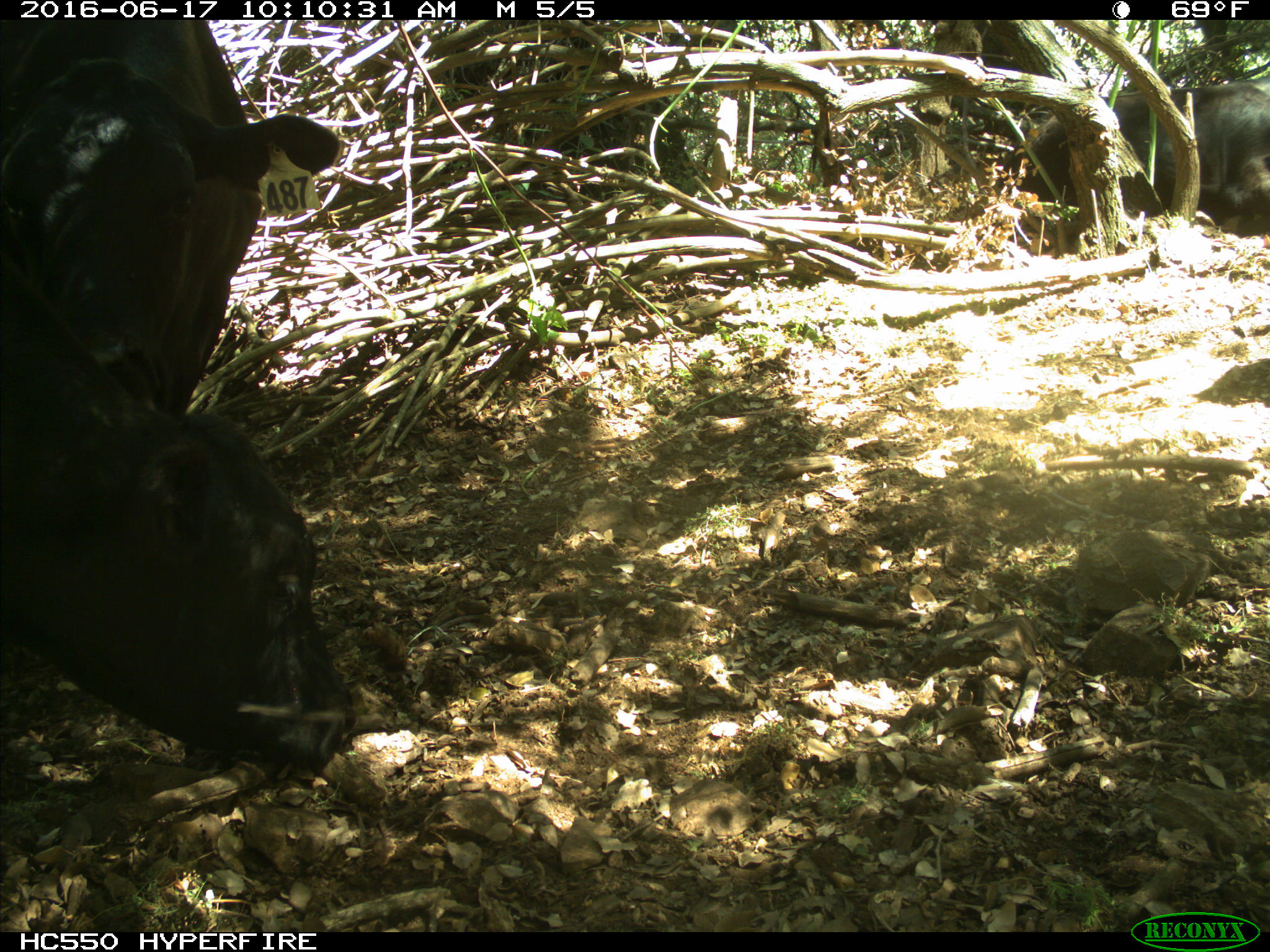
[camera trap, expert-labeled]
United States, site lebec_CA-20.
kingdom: Animalia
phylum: Chordata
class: Mammalia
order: Artiodactyla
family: Bovidae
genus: Bos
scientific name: Bos taurus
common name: domestic cow